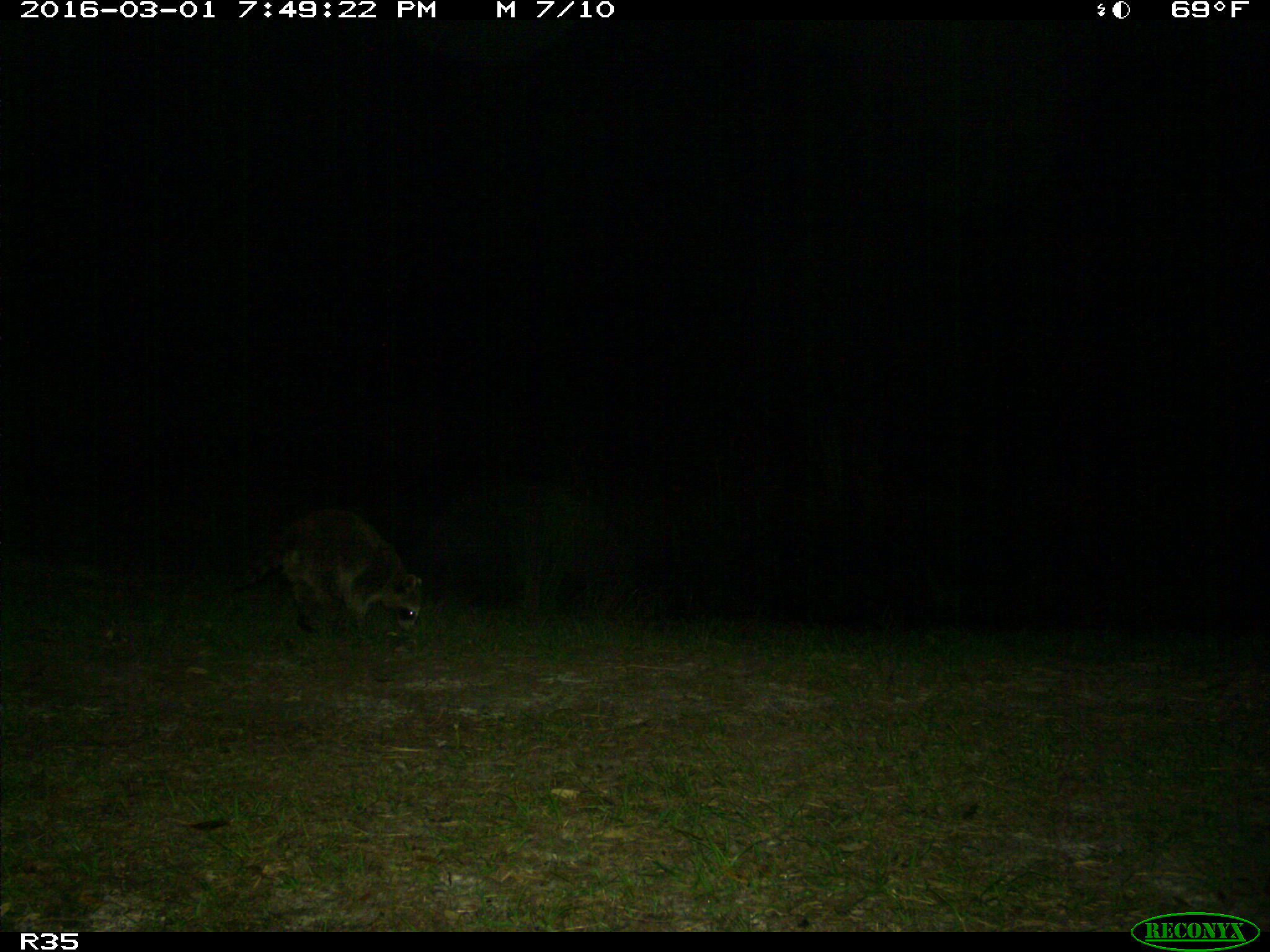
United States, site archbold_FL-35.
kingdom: Animalia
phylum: Chordata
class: Mammalia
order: Carnivora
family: Procyonidae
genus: Procyon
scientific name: Procyon lotor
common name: common raccoon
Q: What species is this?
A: Procyon lotor (common raccoon).